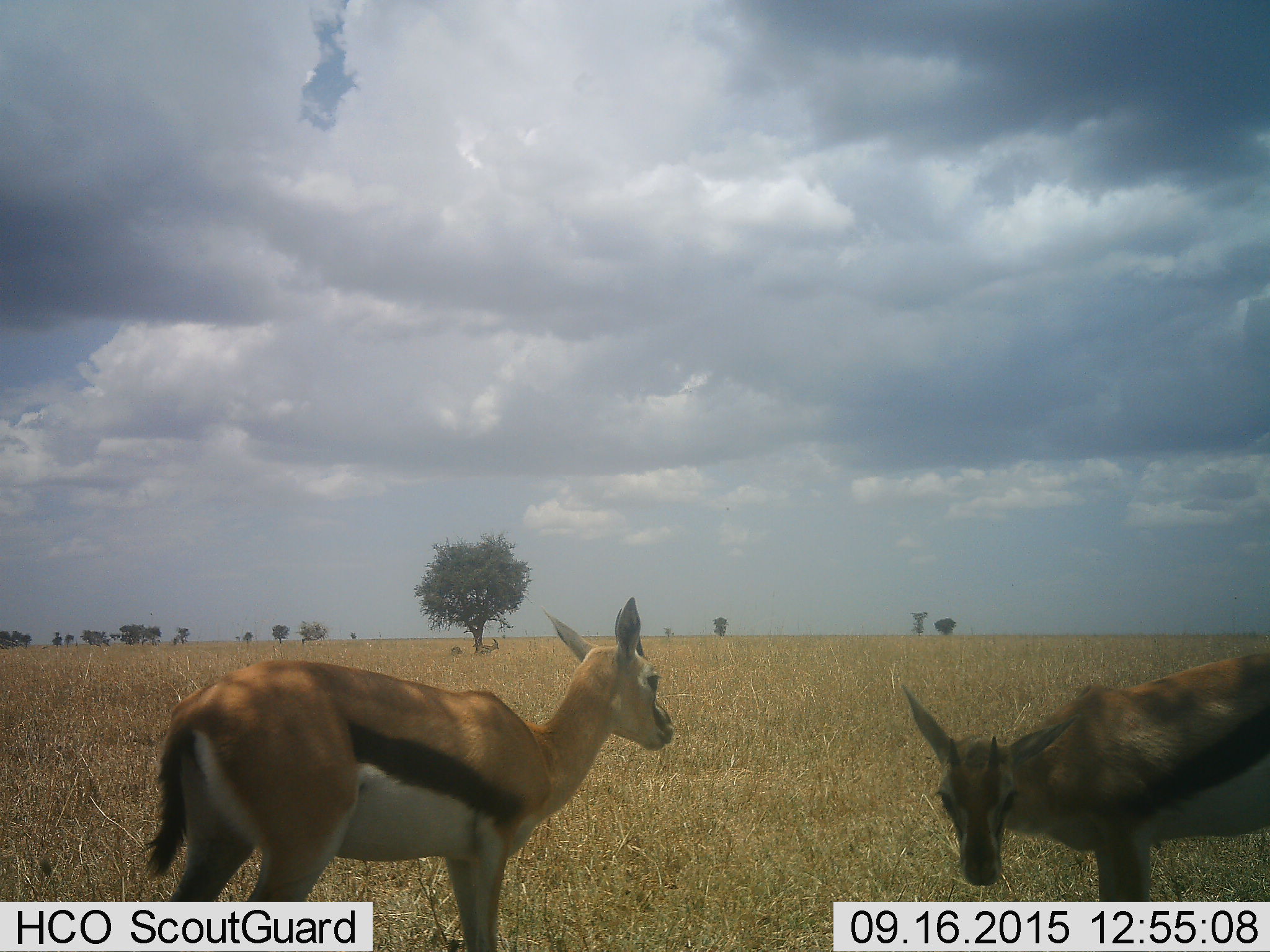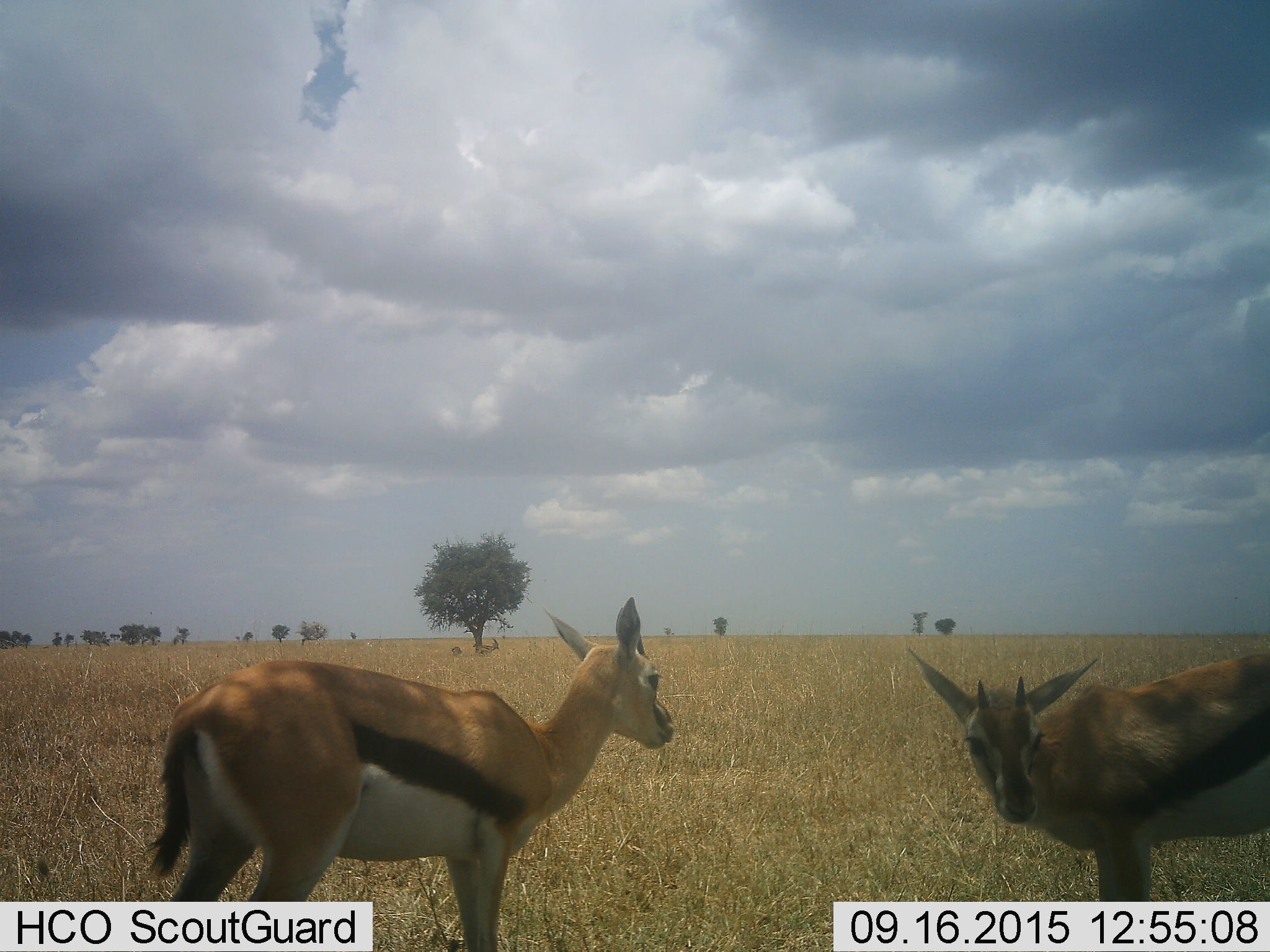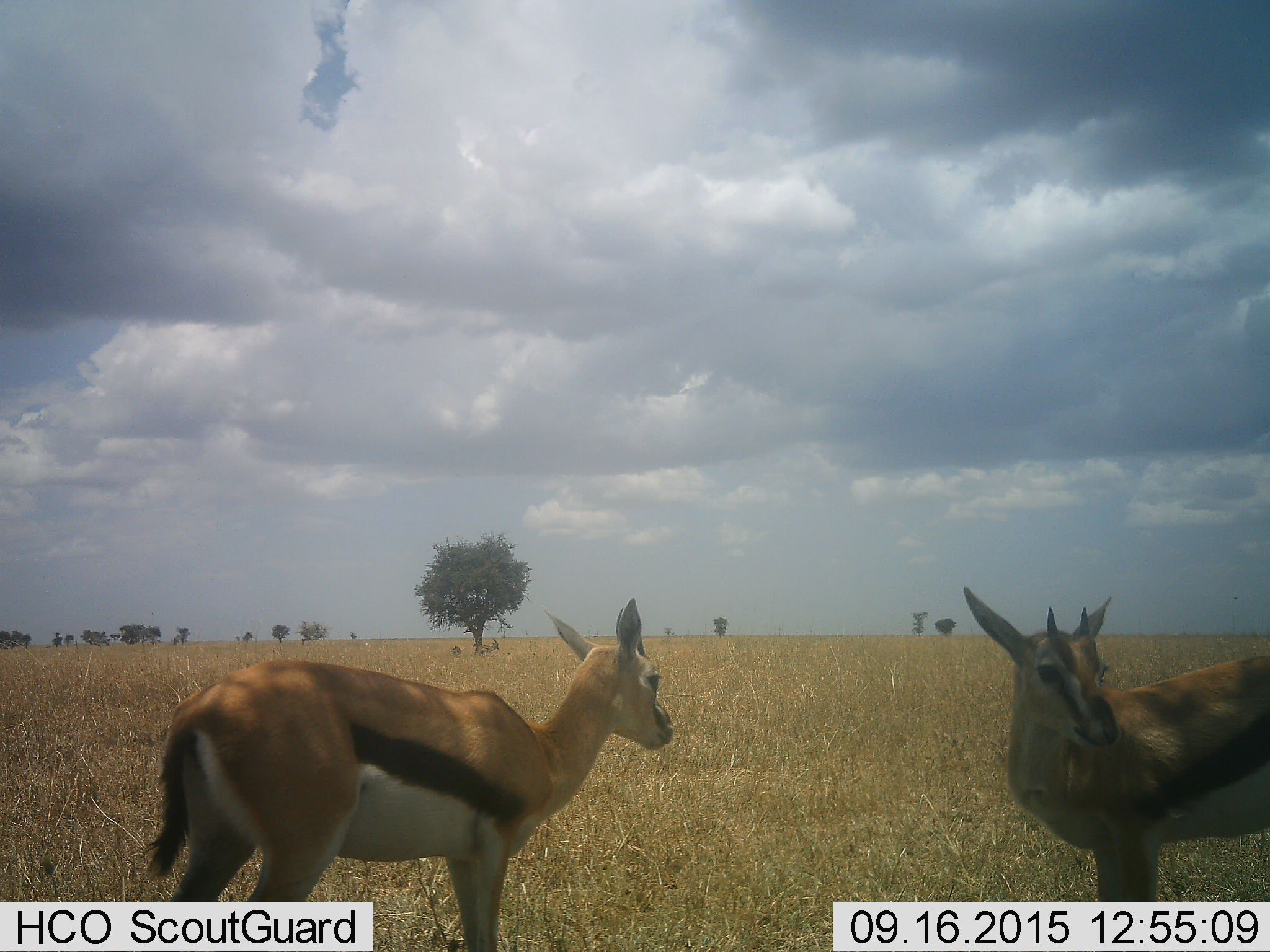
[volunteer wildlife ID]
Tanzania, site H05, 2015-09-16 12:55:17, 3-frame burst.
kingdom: Animalia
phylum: Chordata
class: Mammalia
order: Artiodactyla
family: Bovidae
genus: Eudorcas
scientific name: Eudorcas thomsonii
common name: thomson's gazelle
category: gazellethomsons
Gazellethomsons (thomson's gazelle) (Eudorcas thomsonii), count 4. Behavior (volunteer vote fractions): standing 100%, resting 25%, moving 25%, interacting 0%. Young present (vote fraction): 12%. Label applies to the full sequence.